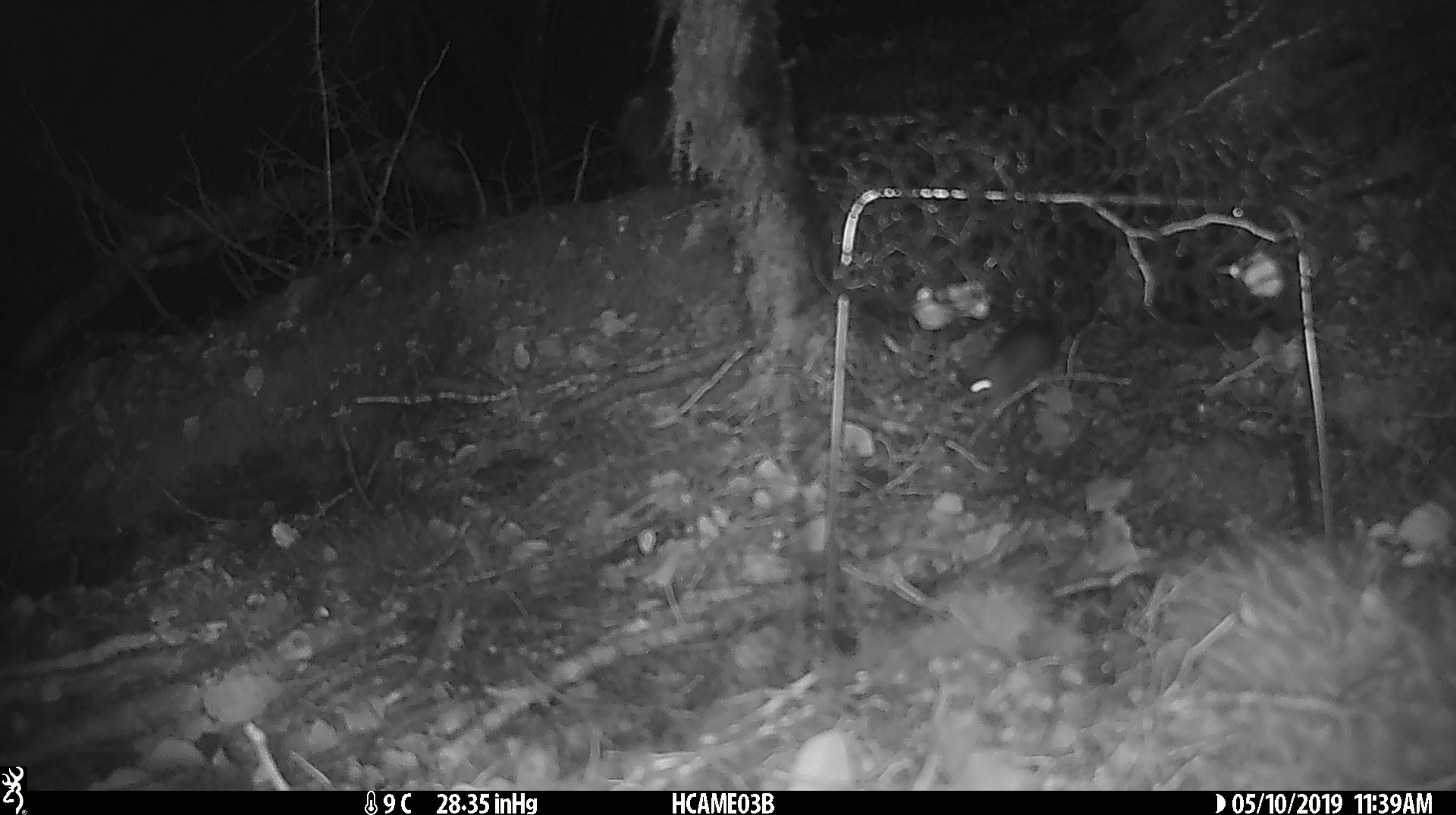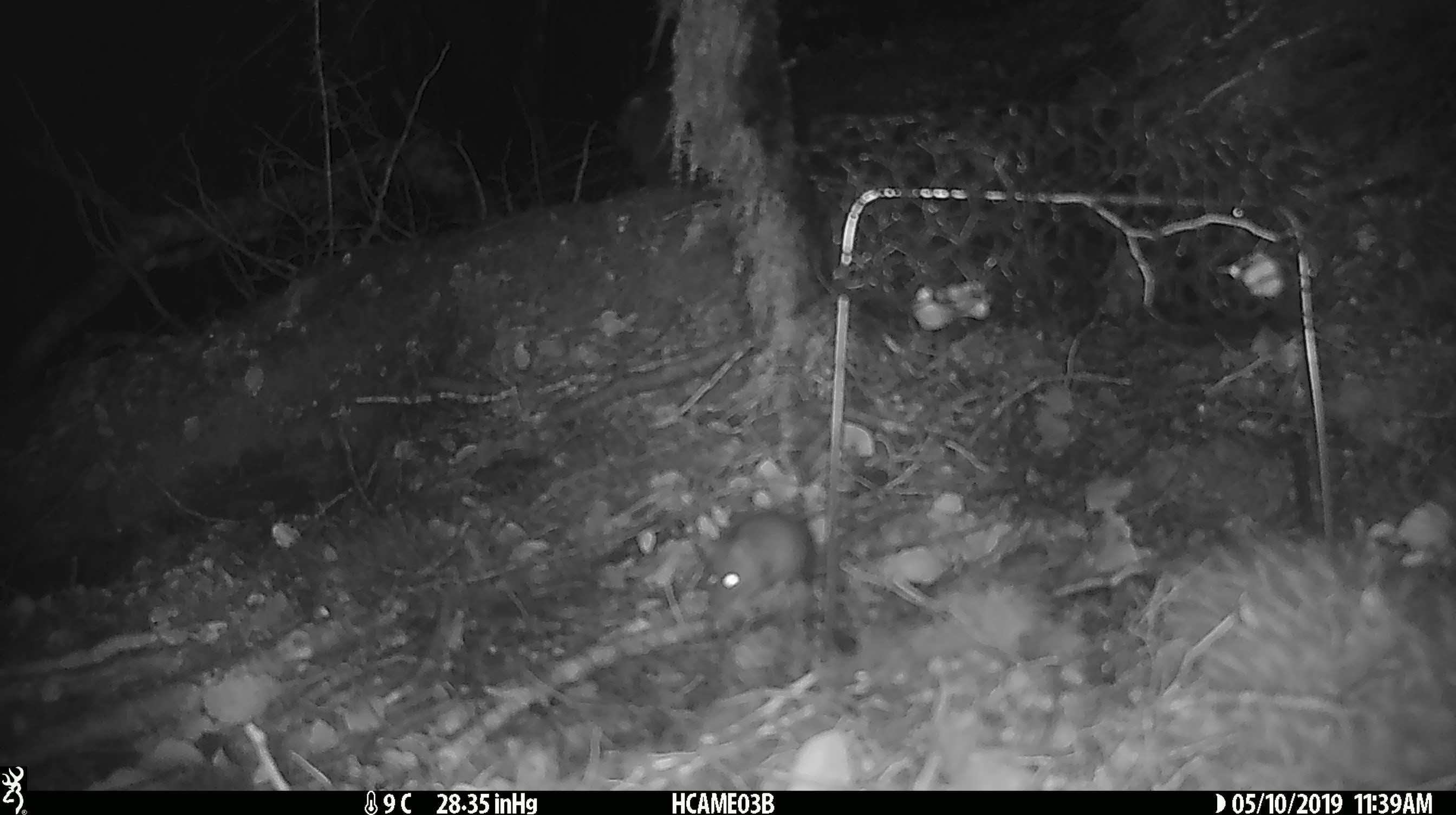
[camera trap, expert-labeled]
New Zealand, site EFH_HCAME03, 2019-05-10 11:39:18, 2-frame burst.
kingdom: Animalia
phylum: Chordata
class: Mammalia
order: Rodentia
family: Muridae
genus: Mus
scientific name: Mus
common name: mouse